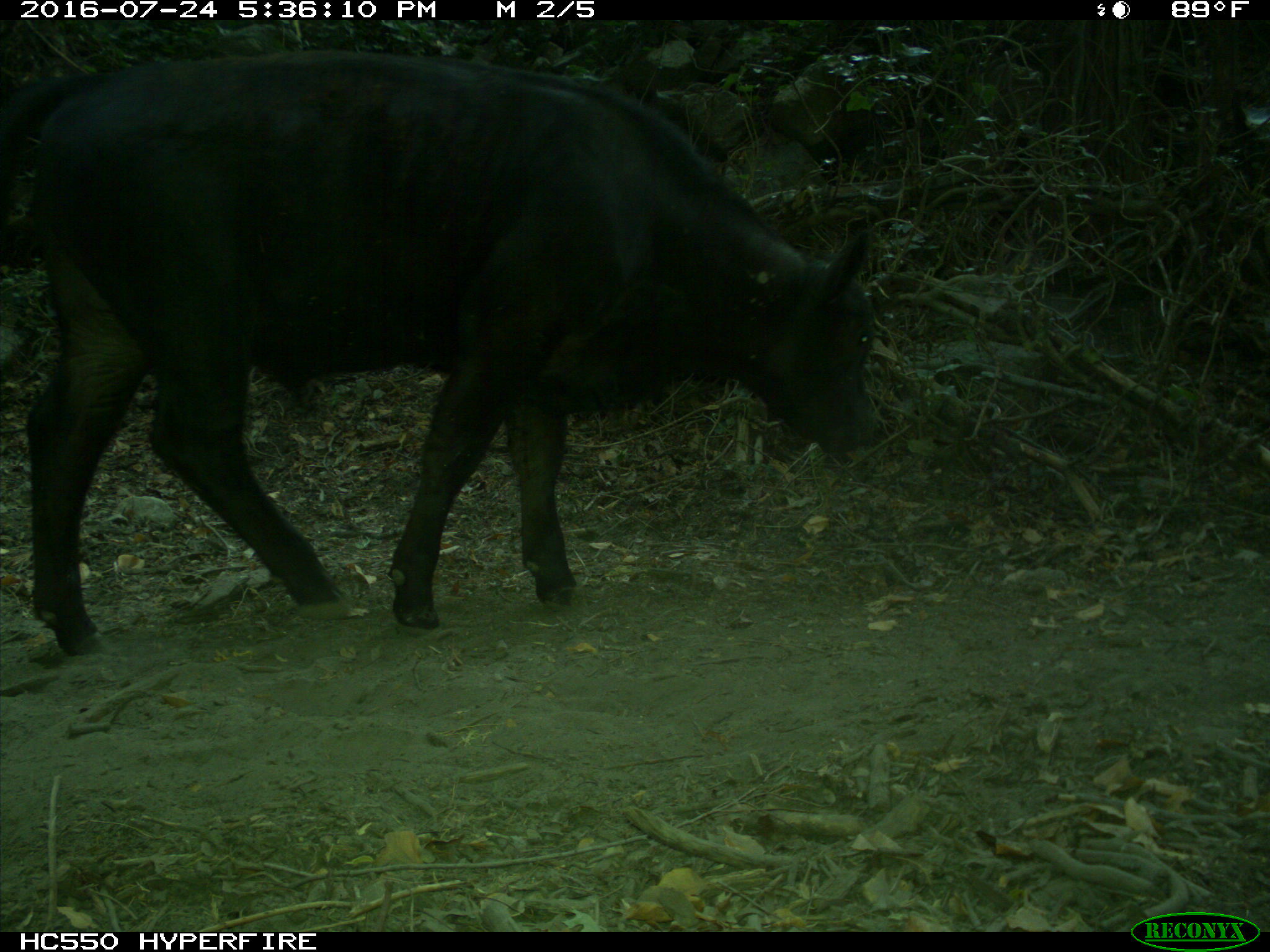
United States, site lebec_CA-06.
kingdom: Animalia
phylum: Chordata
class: Mammalia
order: Artiodactyla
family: Bovidae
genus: Bos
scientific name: Bos taurus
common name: domestic cow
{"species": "Bos taurus (domestic cow)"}